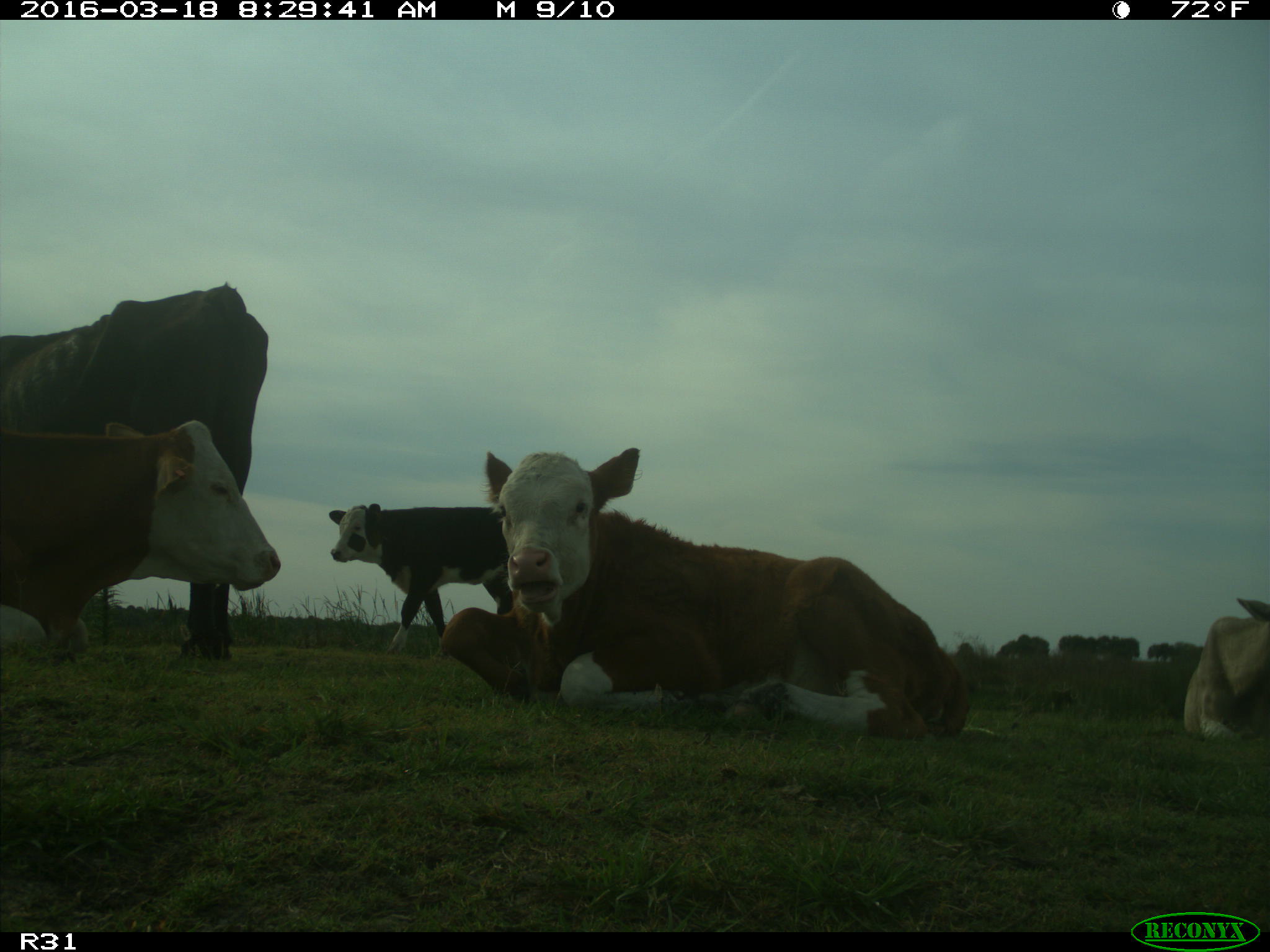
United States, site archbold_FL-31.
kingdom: Animalia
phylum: Chordata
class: Mammalia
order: Artiodactyla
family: Bovidae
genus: Bos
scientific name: Bos taurus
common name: domestic cow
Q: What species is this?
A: Bos taurus (domestic cow).